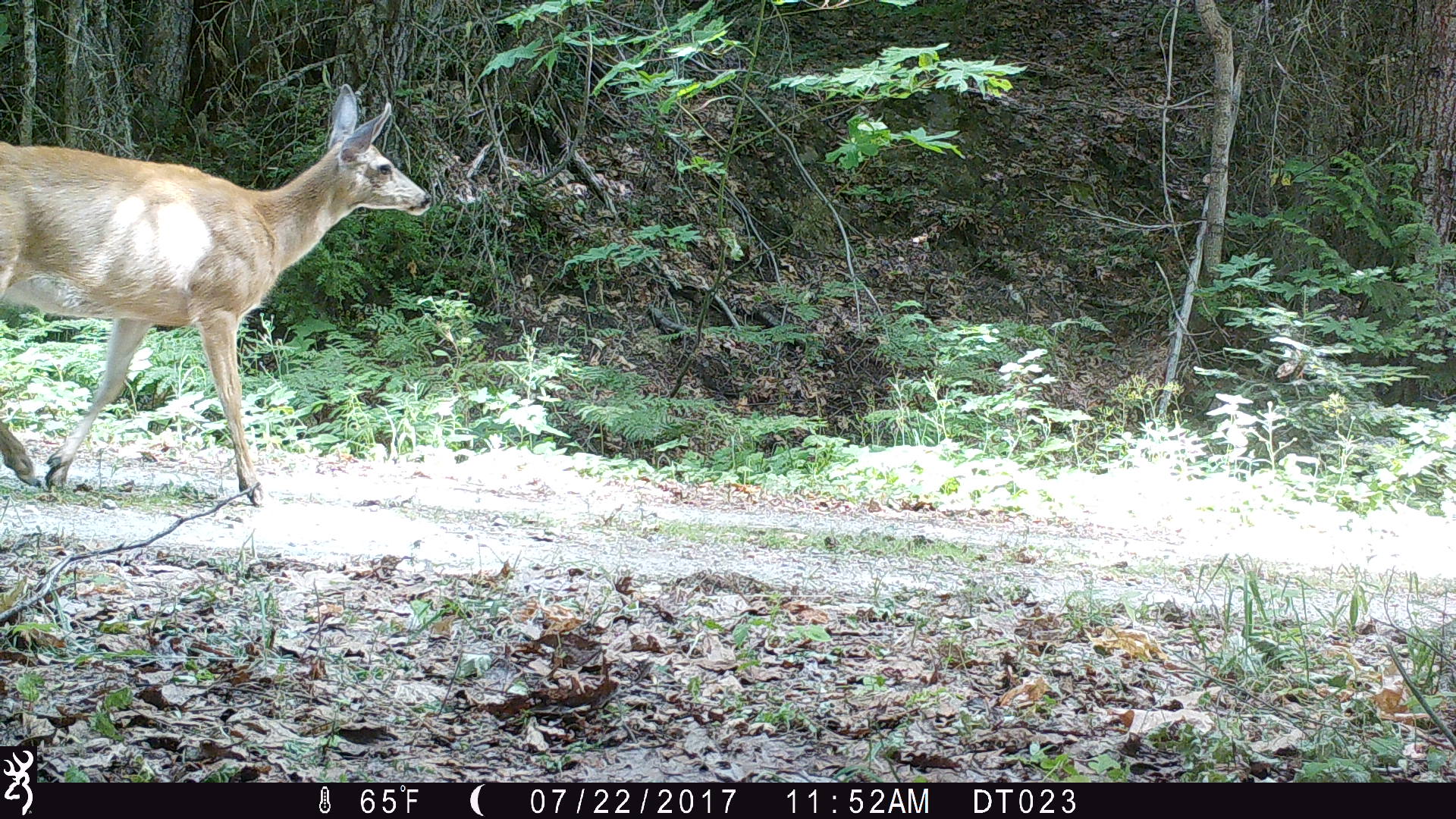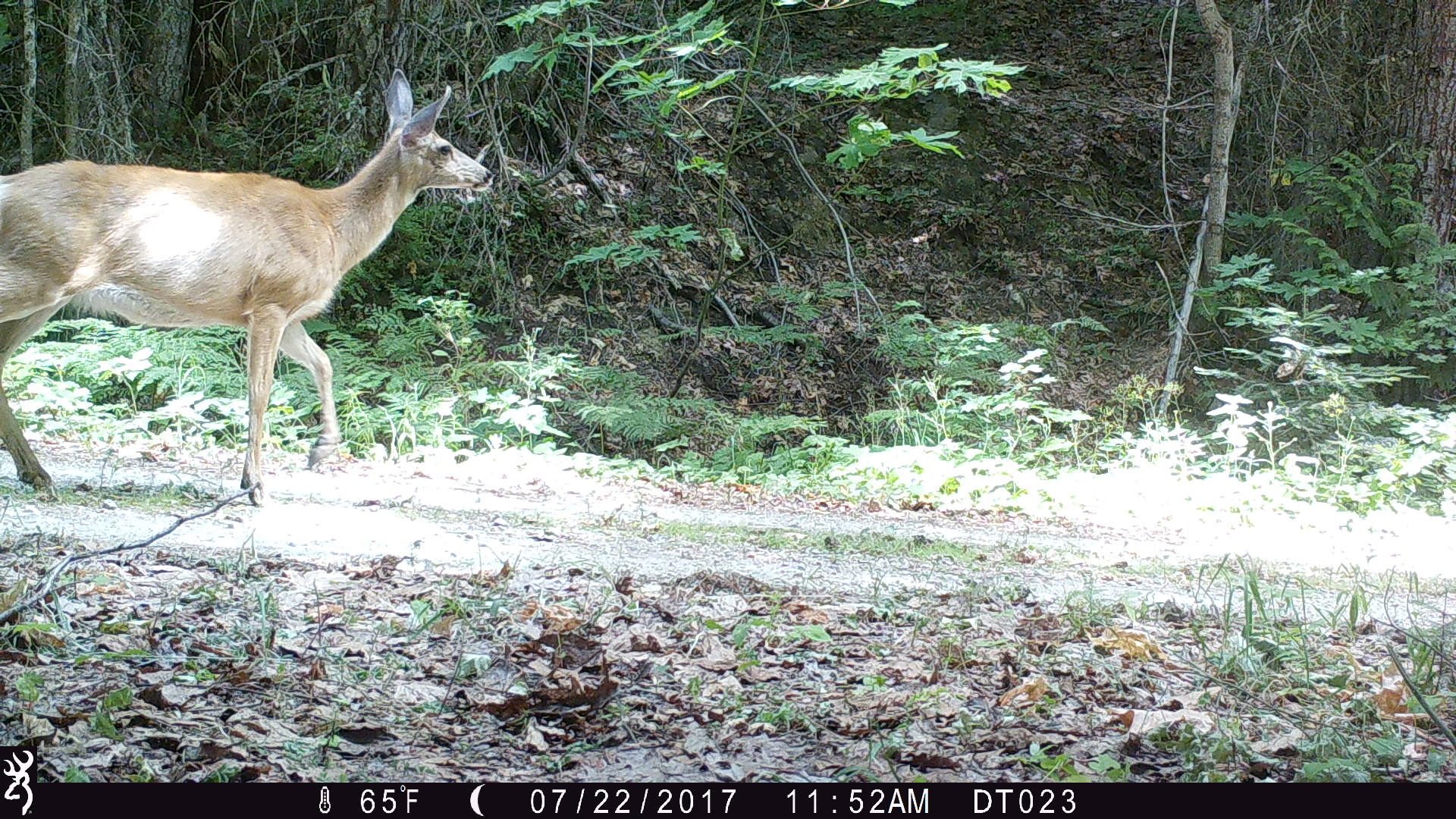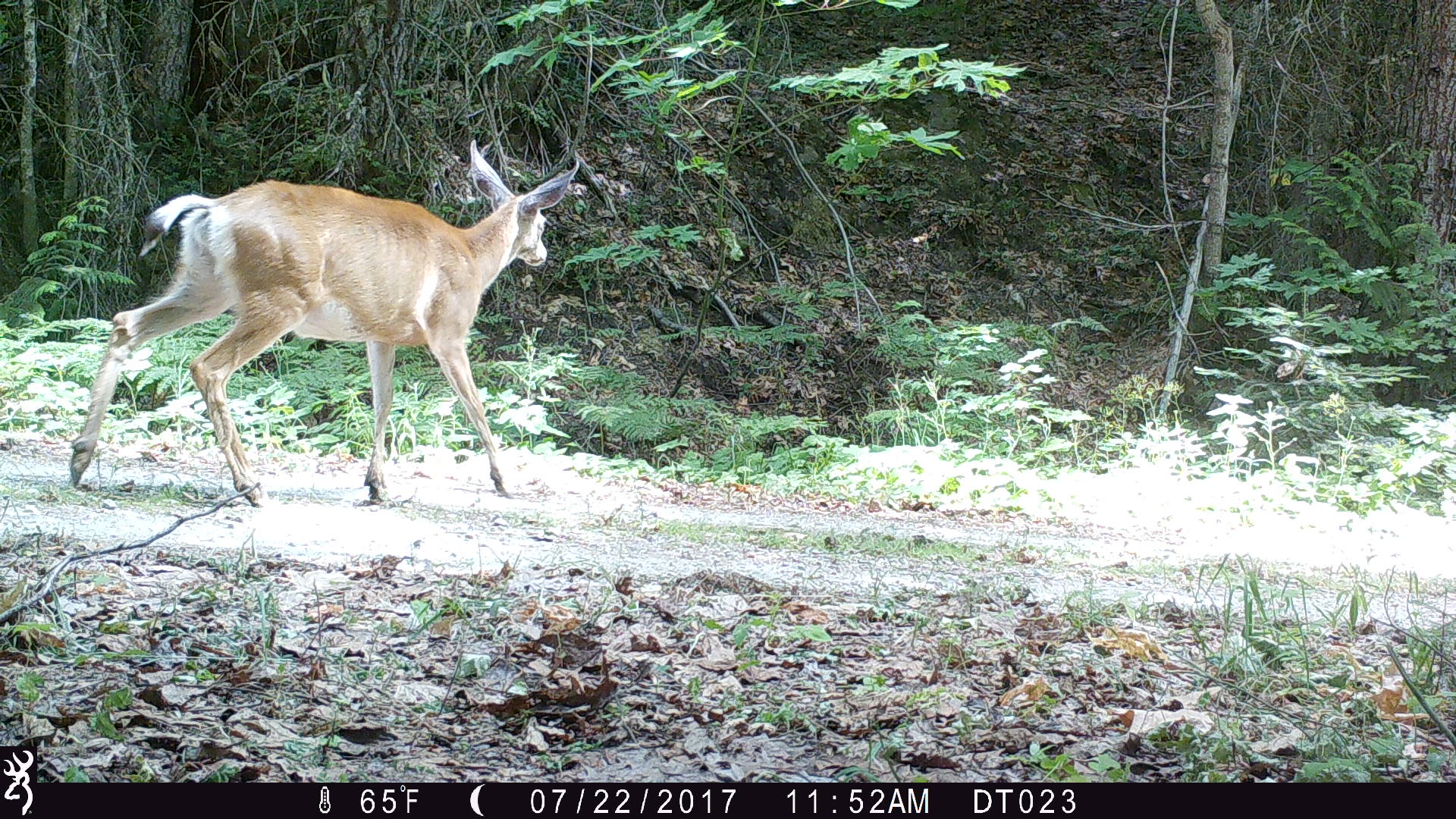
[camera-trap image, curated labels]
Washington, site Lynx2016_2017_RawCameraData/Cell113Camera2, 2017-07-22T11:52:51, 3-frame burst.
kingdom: Animalia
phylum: Chordata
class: Mammalia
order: Artiodactyla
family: Cervidae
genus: Odocoileus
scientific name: Odocoileus hemionus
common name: mule deer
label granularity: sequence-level